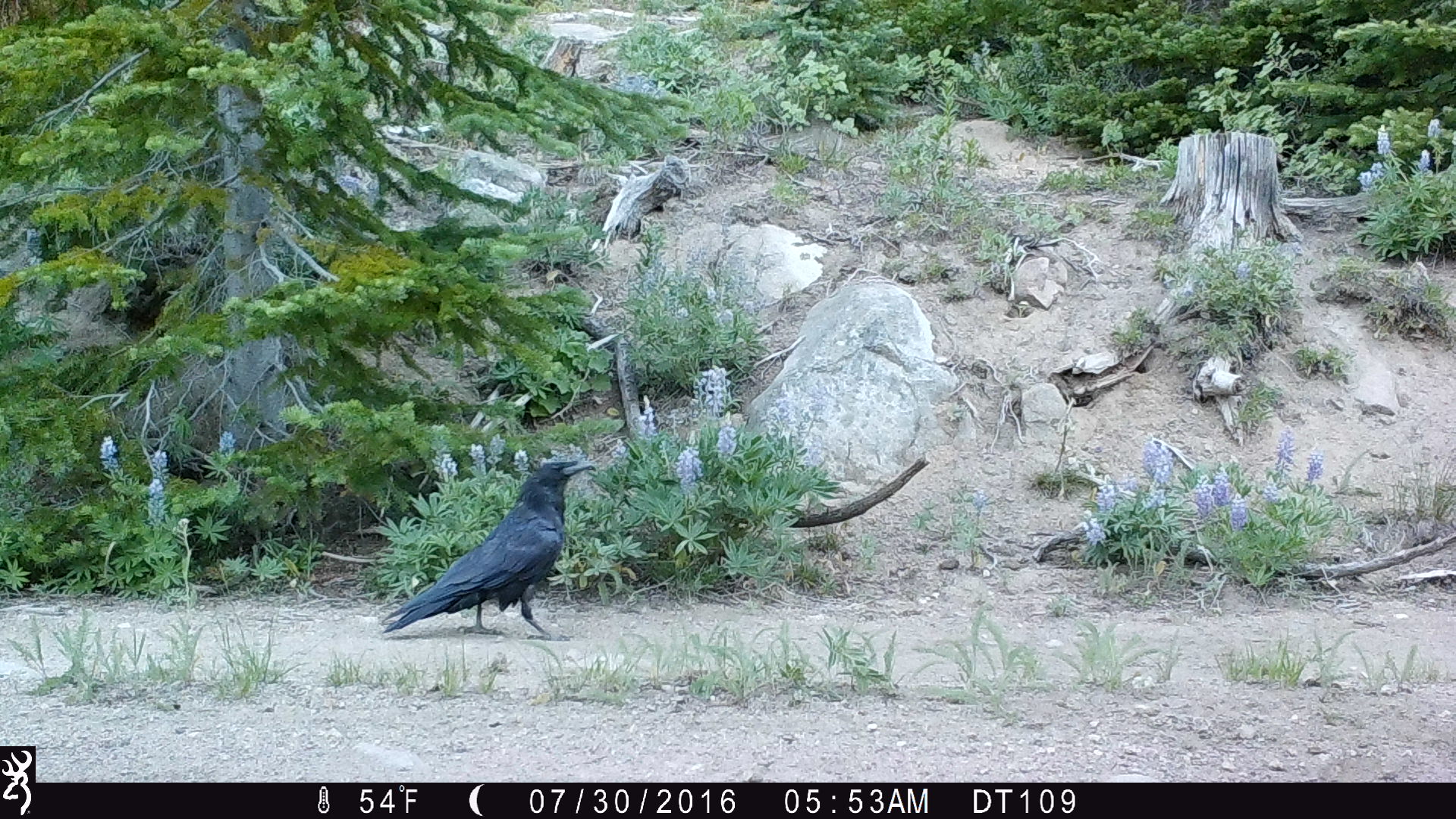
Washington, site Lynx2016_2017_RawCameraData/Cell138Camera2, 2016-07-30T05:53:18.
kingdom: Animalia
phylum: Chordata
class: Aves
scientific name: Aves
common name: birds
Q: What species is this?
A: Aves (birds).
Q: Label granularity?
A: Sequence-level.